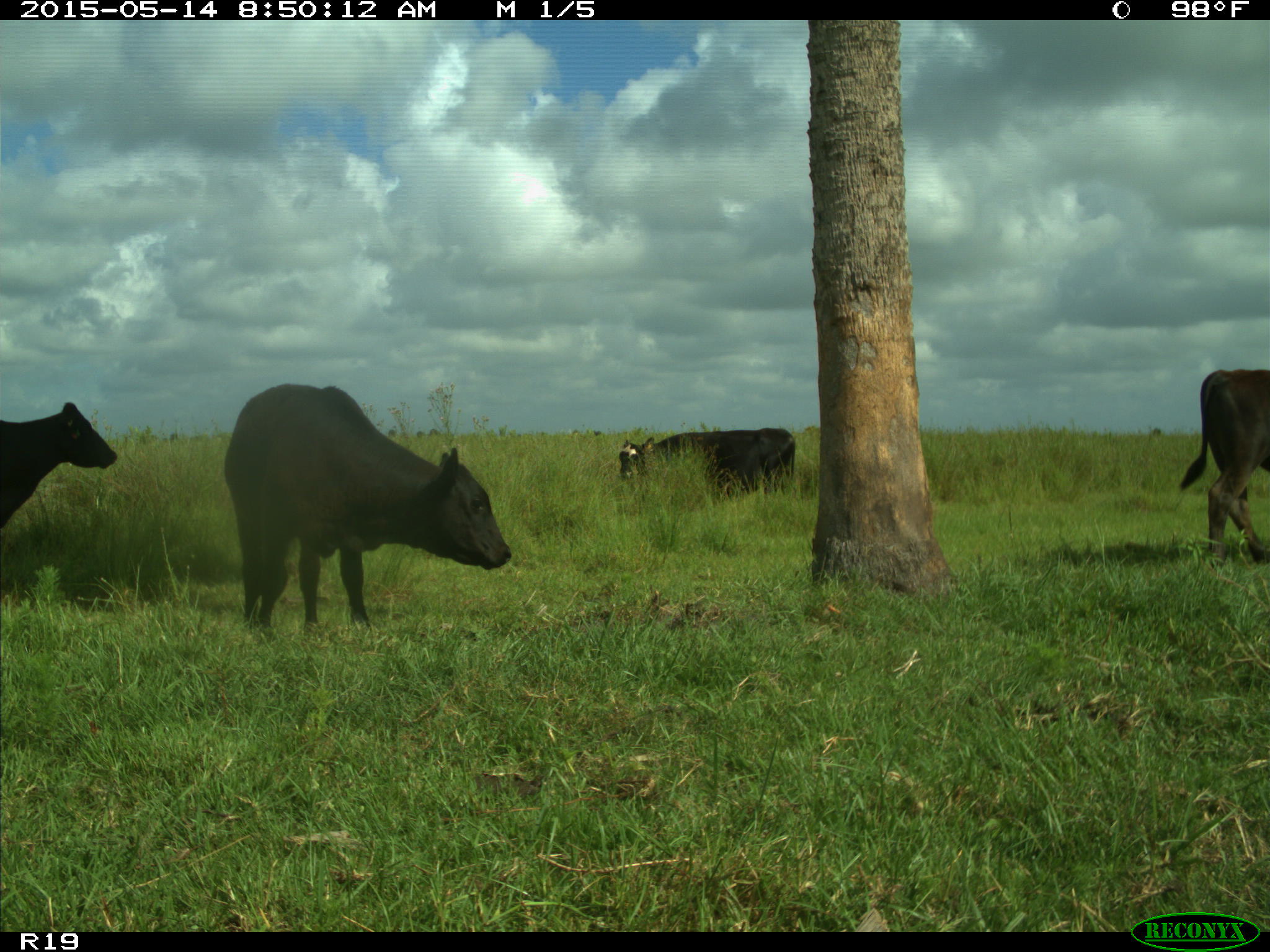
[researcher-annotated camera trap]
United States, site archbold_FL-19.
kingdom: Animalia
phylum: Chordata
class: Mammalia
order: Artiodactyla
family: Bovidae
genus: Bos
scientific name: Bos taurus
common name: domestic cow